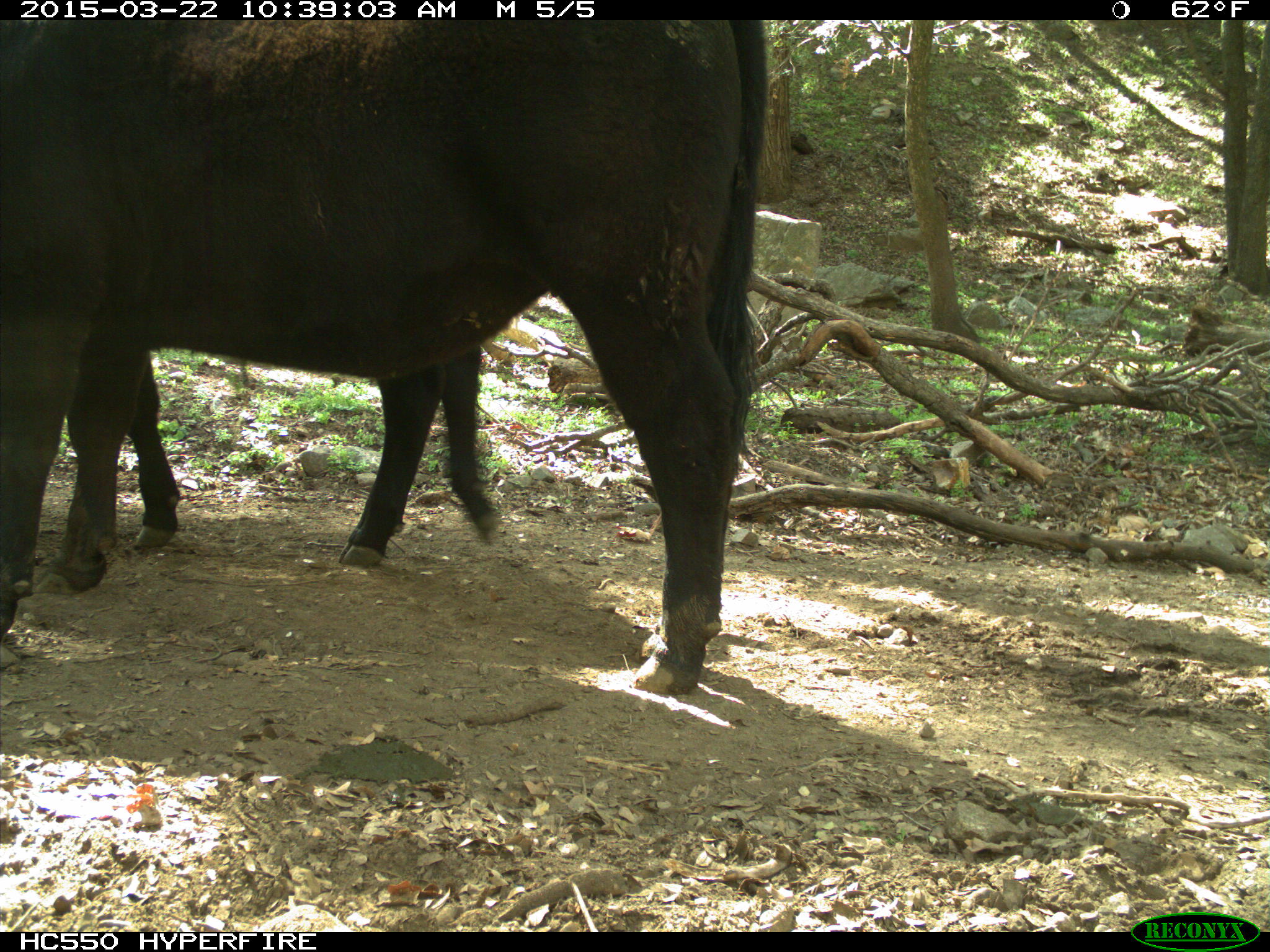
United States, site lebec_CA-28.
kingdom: Animalia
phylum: Chordata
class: Mammalia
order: Artiodactyla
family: Bovidae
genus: Bos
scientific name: Bos taurus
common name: domestic cow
Bos taurus (domestic cow).